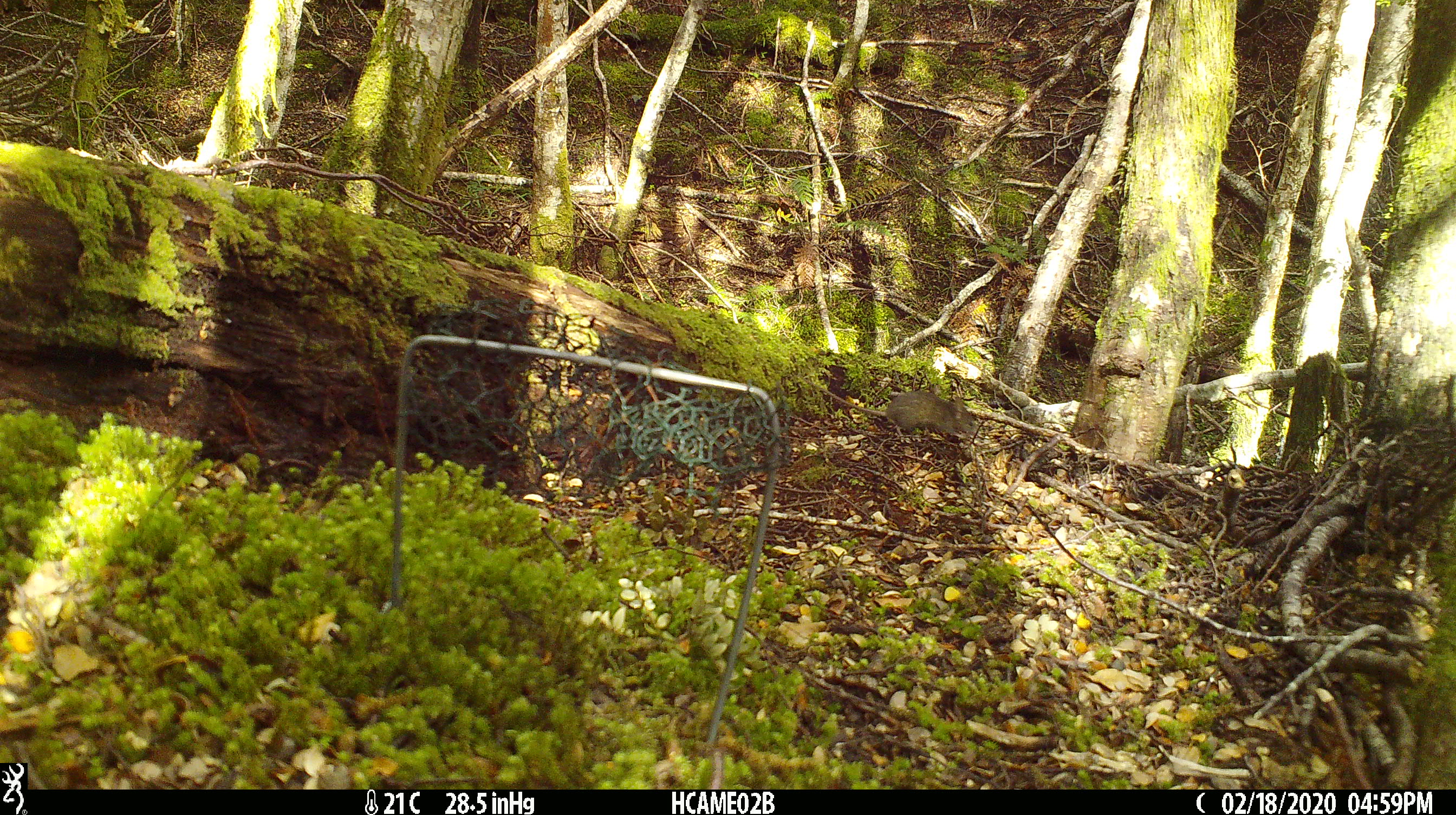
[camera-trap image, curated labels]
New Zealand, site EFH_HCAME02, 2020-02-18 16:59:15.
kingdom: Animalia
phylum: Chordata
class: Mammalia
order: Rodentia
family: Muridae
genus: Mus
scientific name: Mus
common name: mouse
Mouse (Mus).